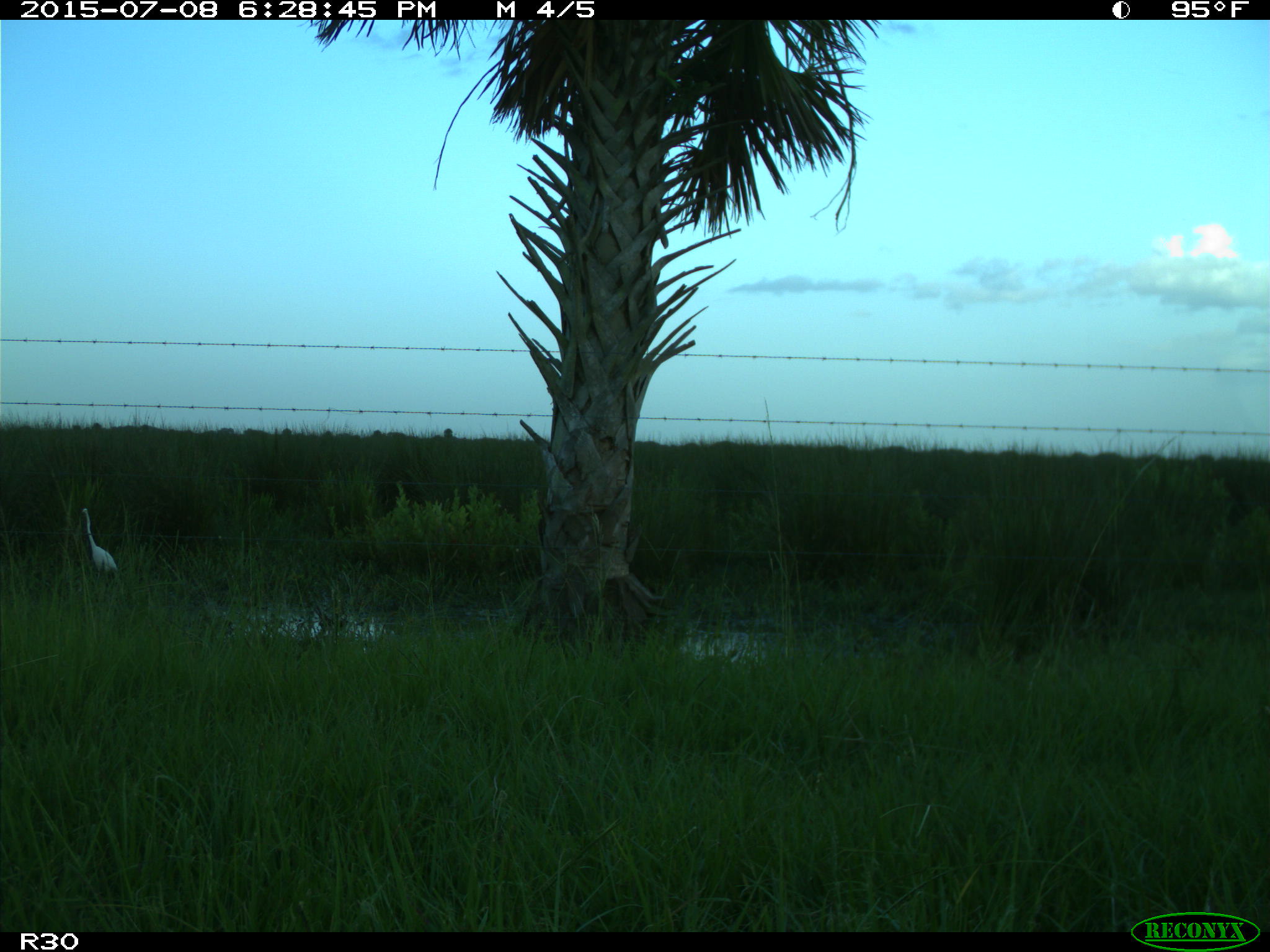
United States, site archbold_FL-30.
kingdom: Animalia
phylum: Chordata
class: Aves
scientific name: Aves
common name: birds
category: unidentified bird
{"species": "unidentified bird (birds) (Aves)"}